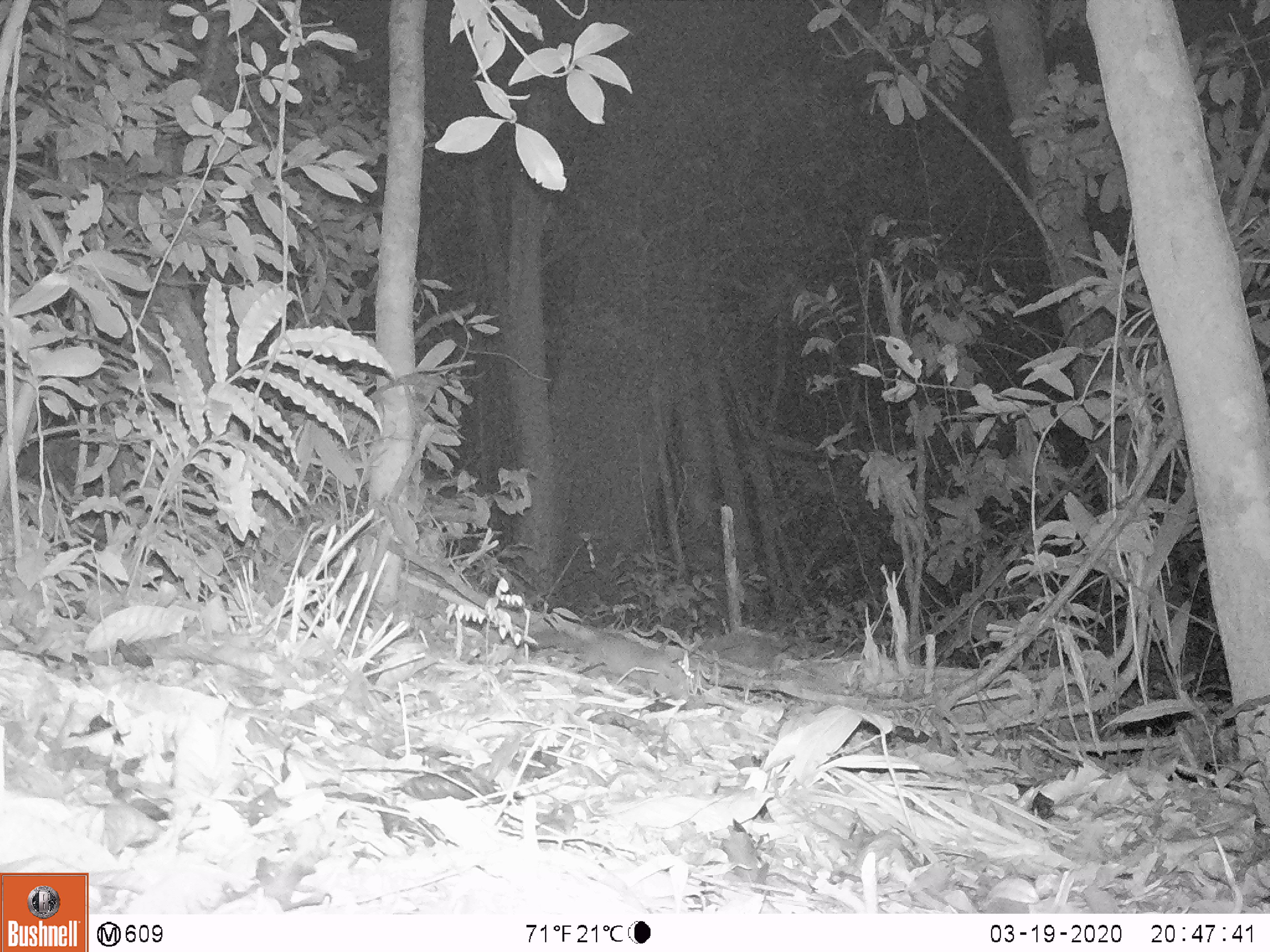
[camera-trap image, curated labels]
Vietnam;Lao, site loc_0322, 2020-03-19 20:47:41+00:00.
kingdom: Animalia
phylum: Chordata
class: Mammalia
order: Carnivora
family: Mustelidae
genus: Melogale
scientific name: Melogale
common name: ferret badger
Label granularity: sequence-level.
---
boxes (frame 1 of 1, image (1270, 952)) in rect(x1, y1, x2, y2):
ferret badger: rect(529, 628, 691, 700)